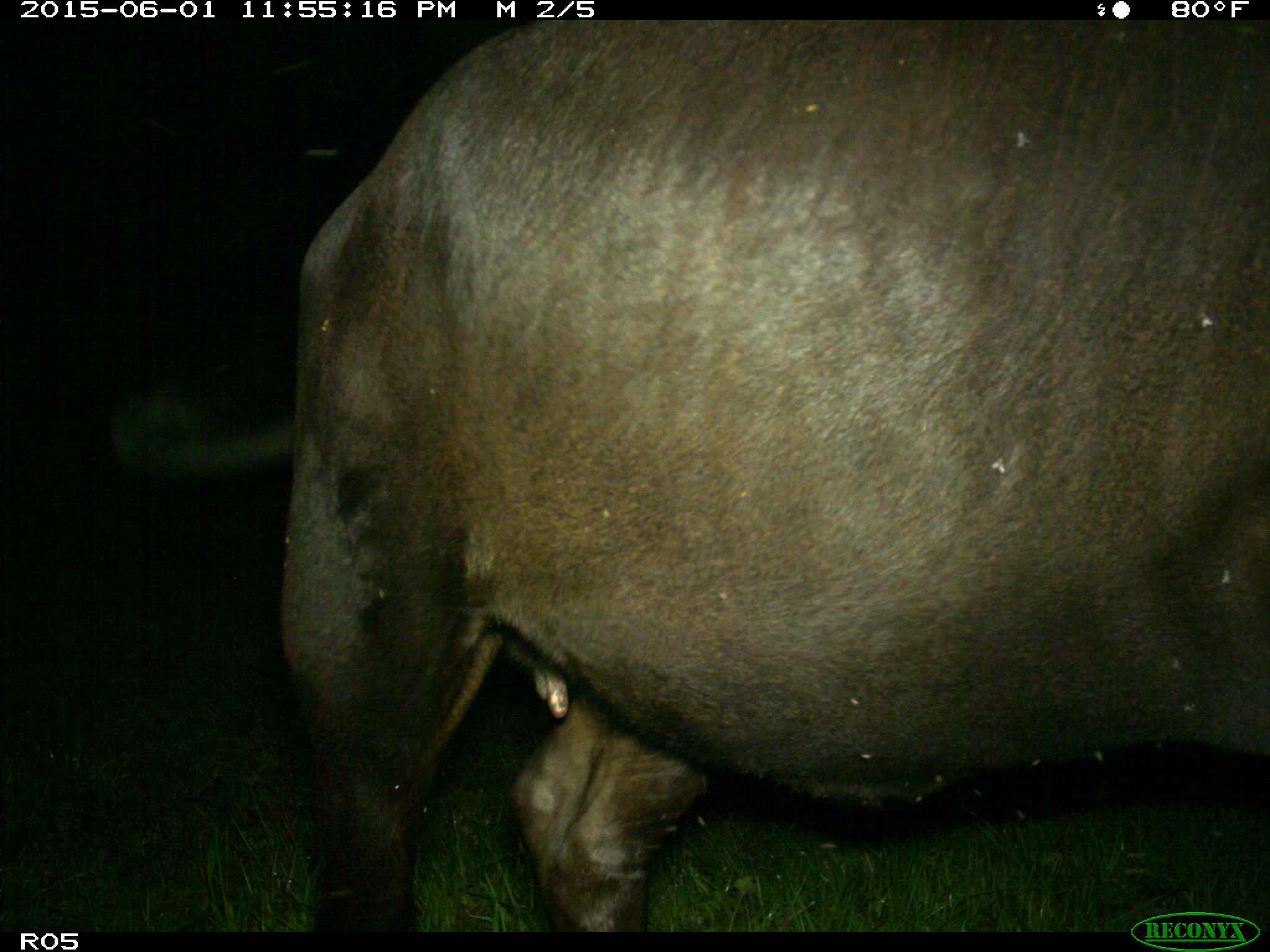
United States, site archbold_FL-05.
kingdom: Animalia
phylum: Chordata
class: Mammalia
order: Artiodactyla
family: Bovidae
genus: Bos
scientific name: Bos taurus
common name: domestic cow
Bos taurus (domestic cow).